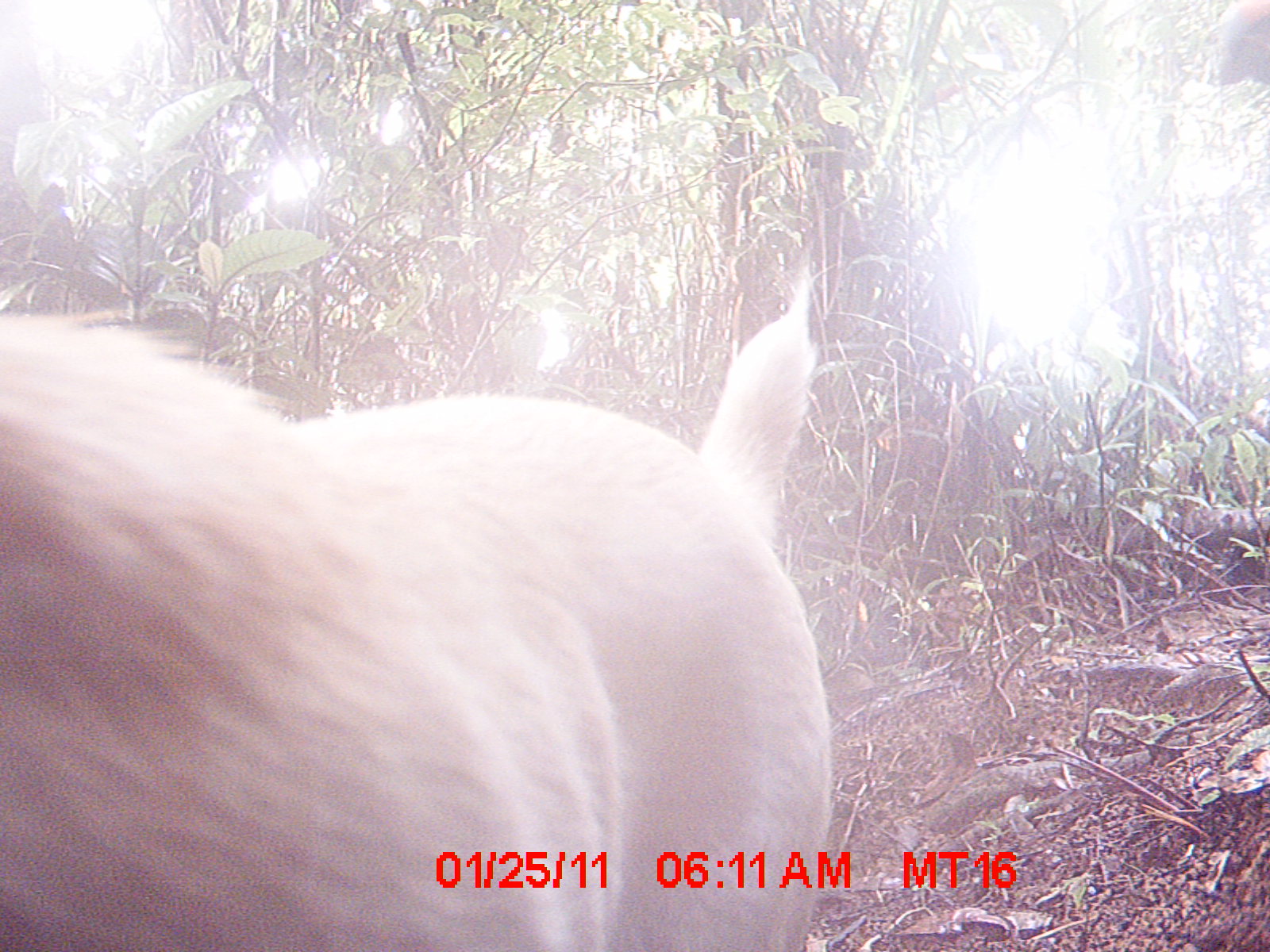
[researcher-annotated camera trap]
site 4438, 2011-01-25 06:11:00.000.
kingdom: Animalia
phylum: Chordata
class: Mammalia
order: Carnivora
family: Canidae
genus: Canis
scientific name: Canis familiaris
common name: domestic dog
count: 1